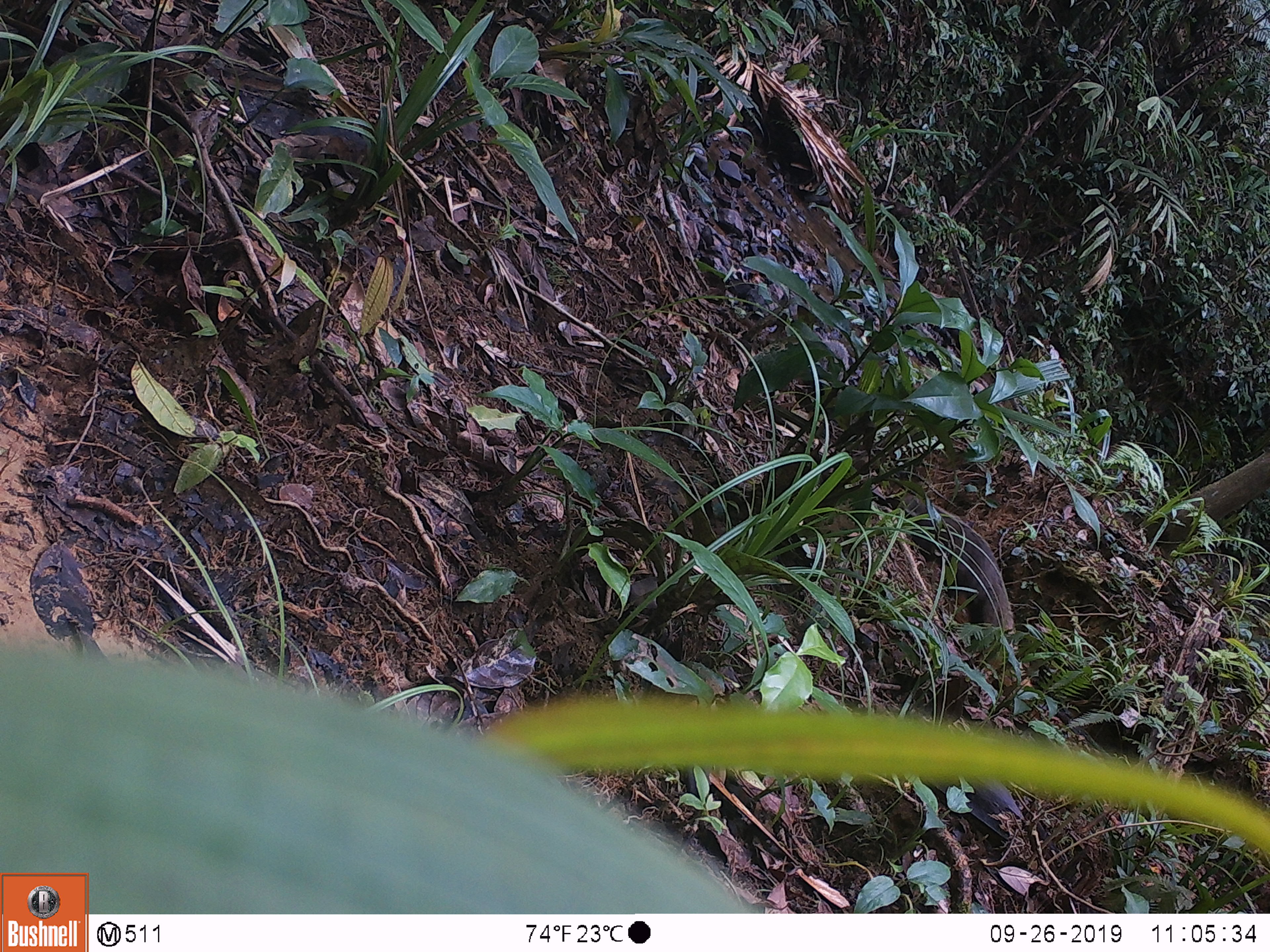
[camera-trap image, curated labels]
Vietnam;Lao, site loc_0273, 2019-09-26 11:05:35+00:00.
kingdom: Animalia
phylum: Chordata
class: Mammalia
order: Carnivora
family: Herpestidae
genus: Urva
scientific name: Urva urva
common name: crab-eating mongoose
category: crab eating mongoose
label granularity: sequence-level